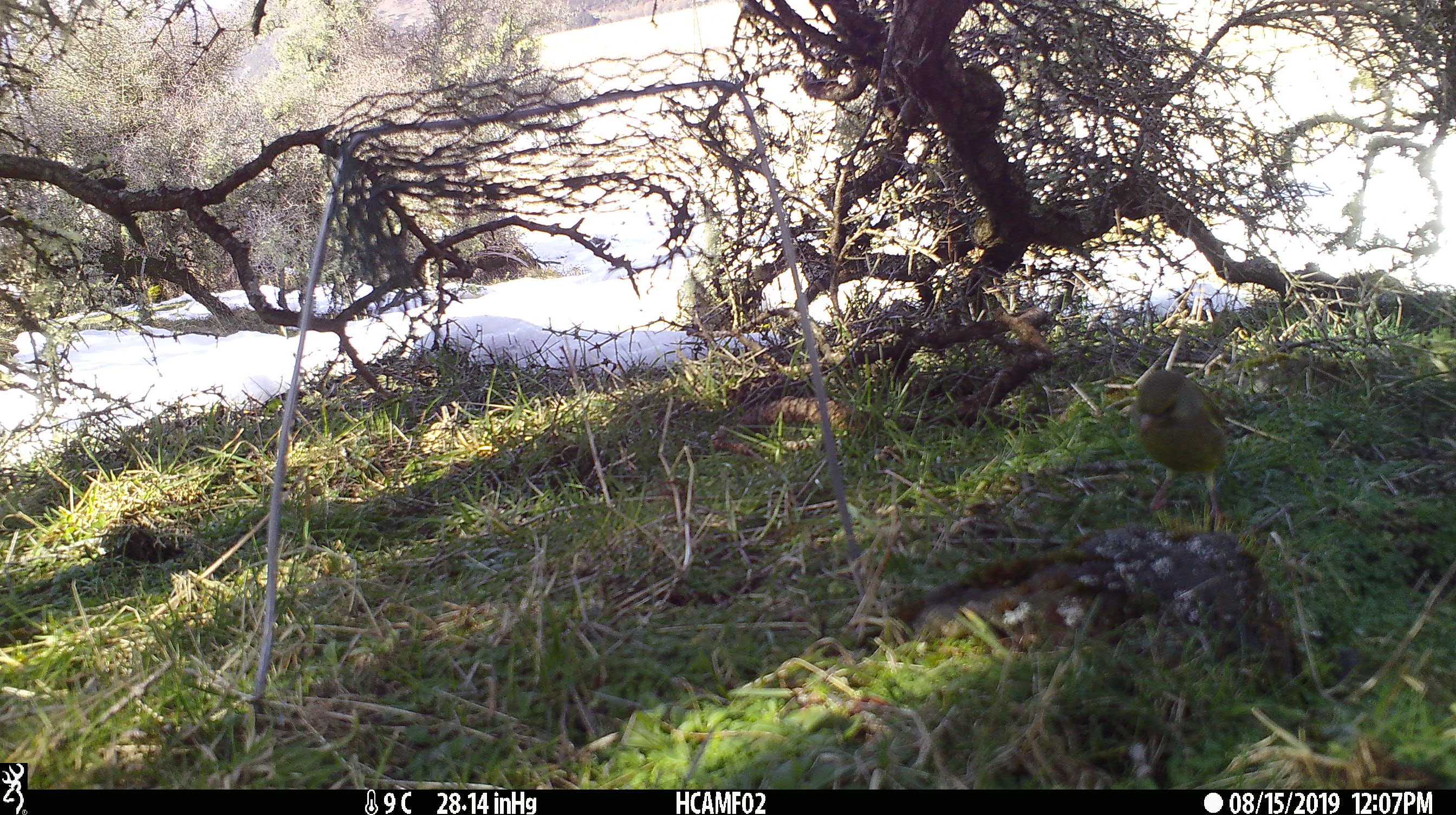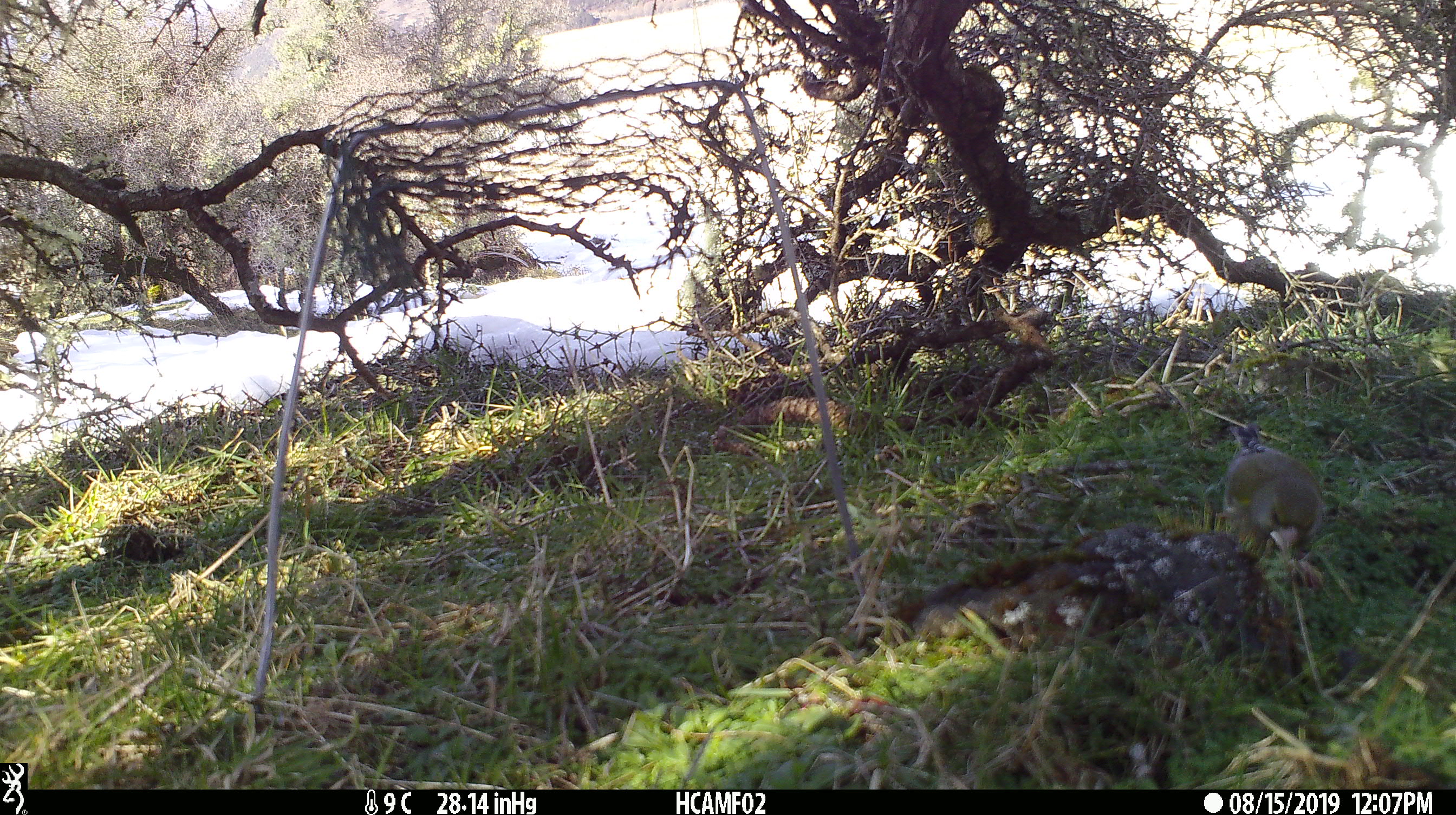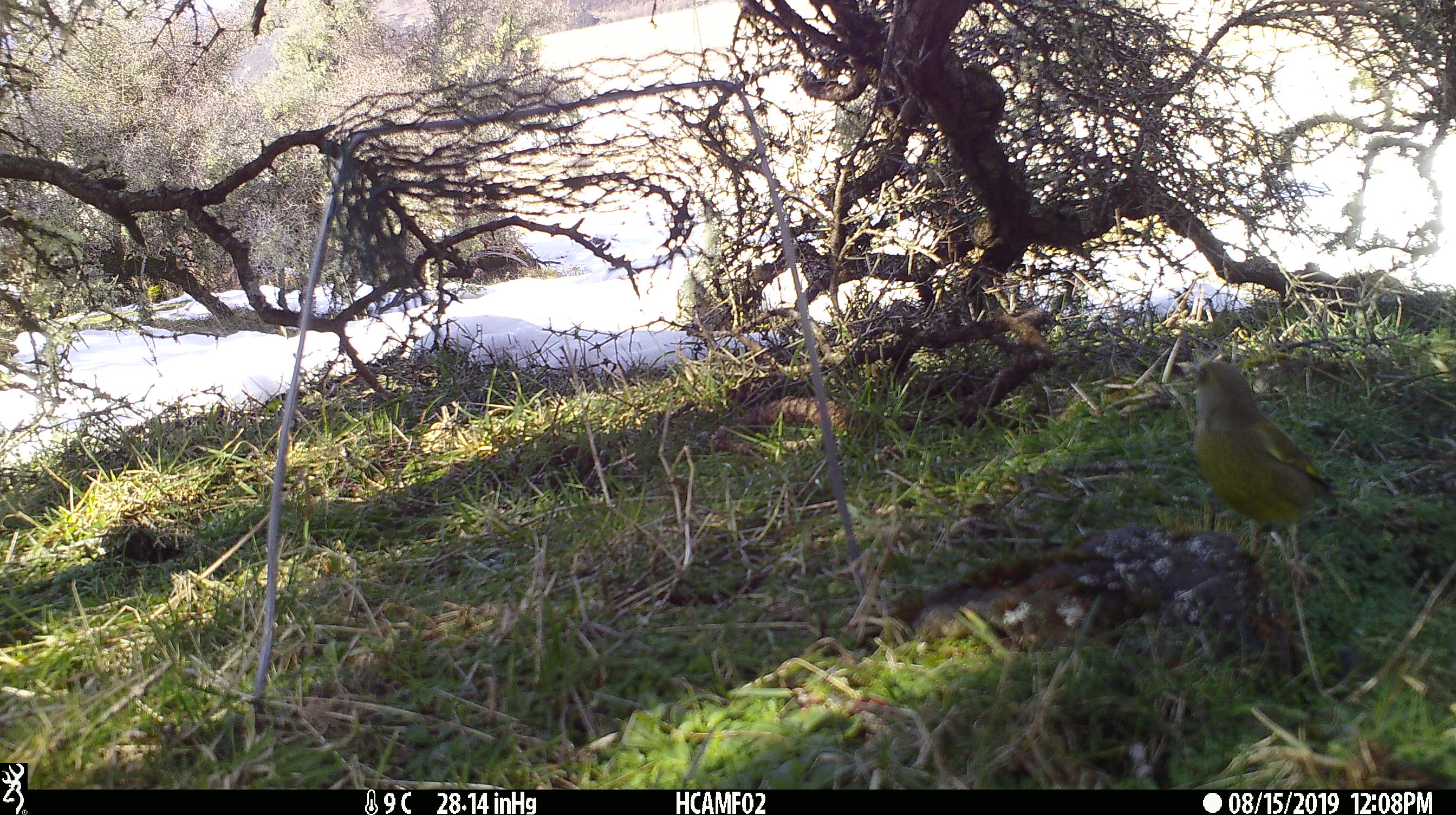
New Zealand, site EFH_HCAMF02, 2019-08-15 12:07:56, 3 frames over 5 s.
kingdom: Animalia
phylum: Chordata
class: Aves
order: Passeriformes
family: Fringillidae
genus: Chloris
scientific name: Chloris chloris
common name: greenfinch